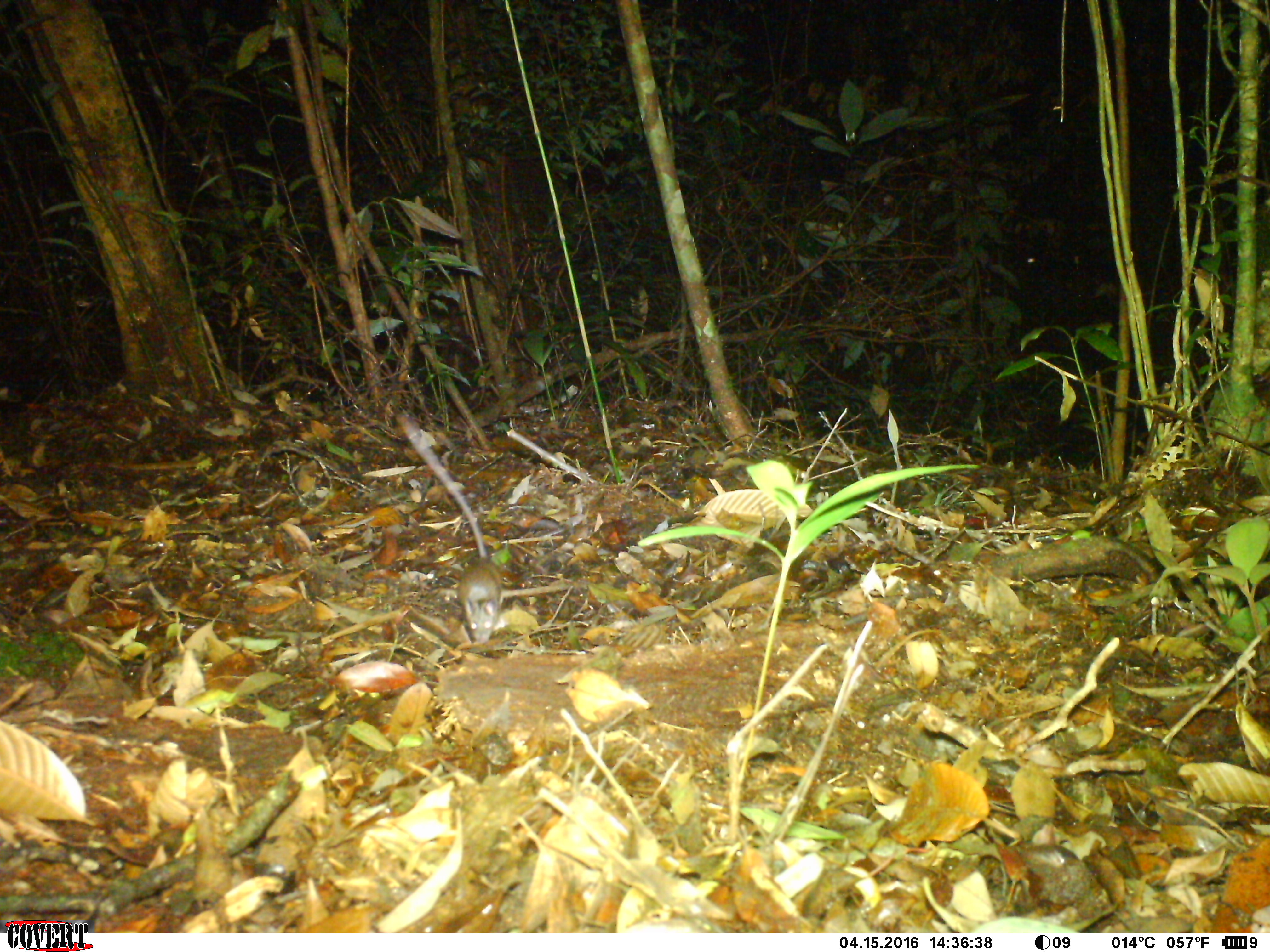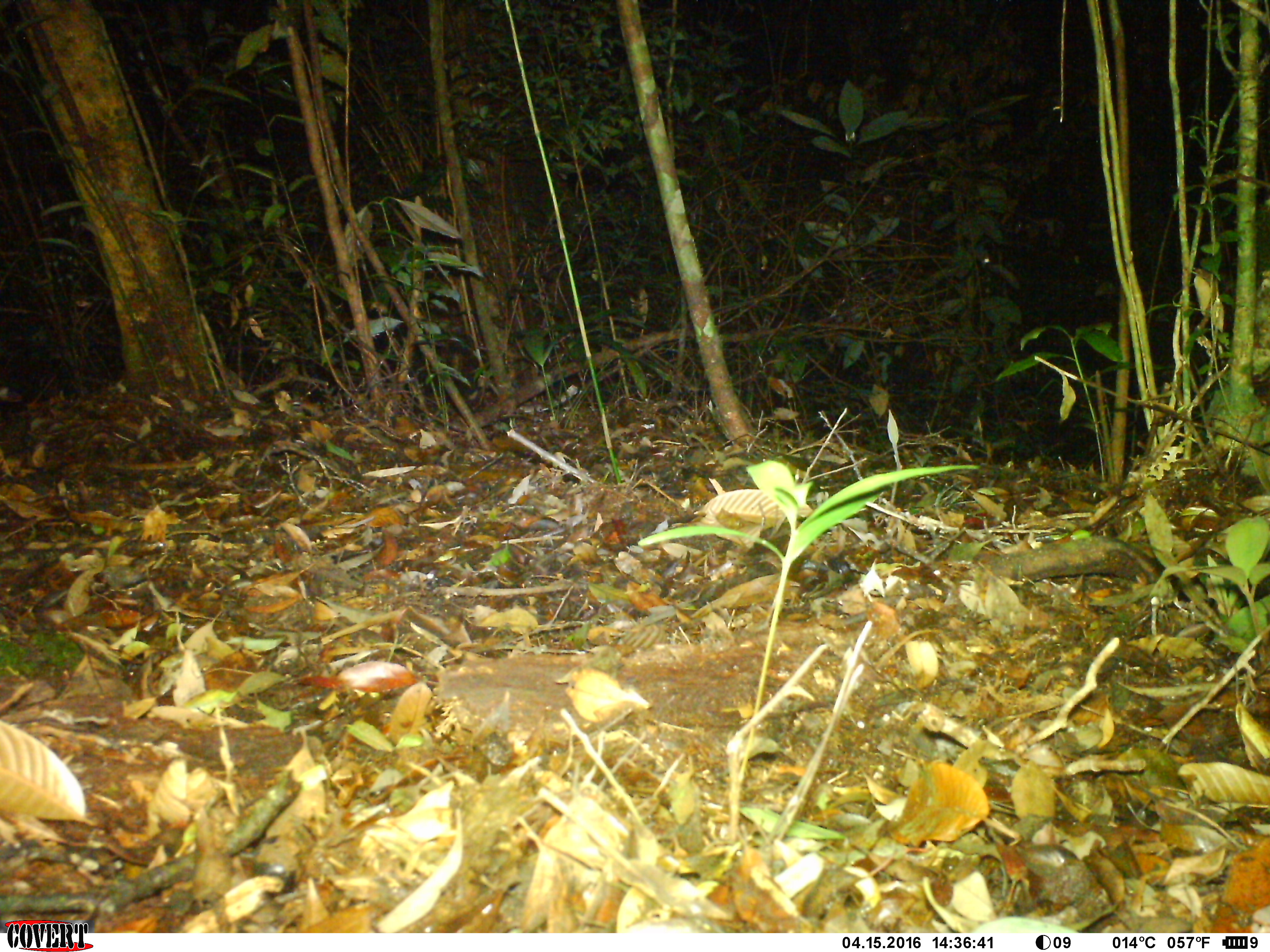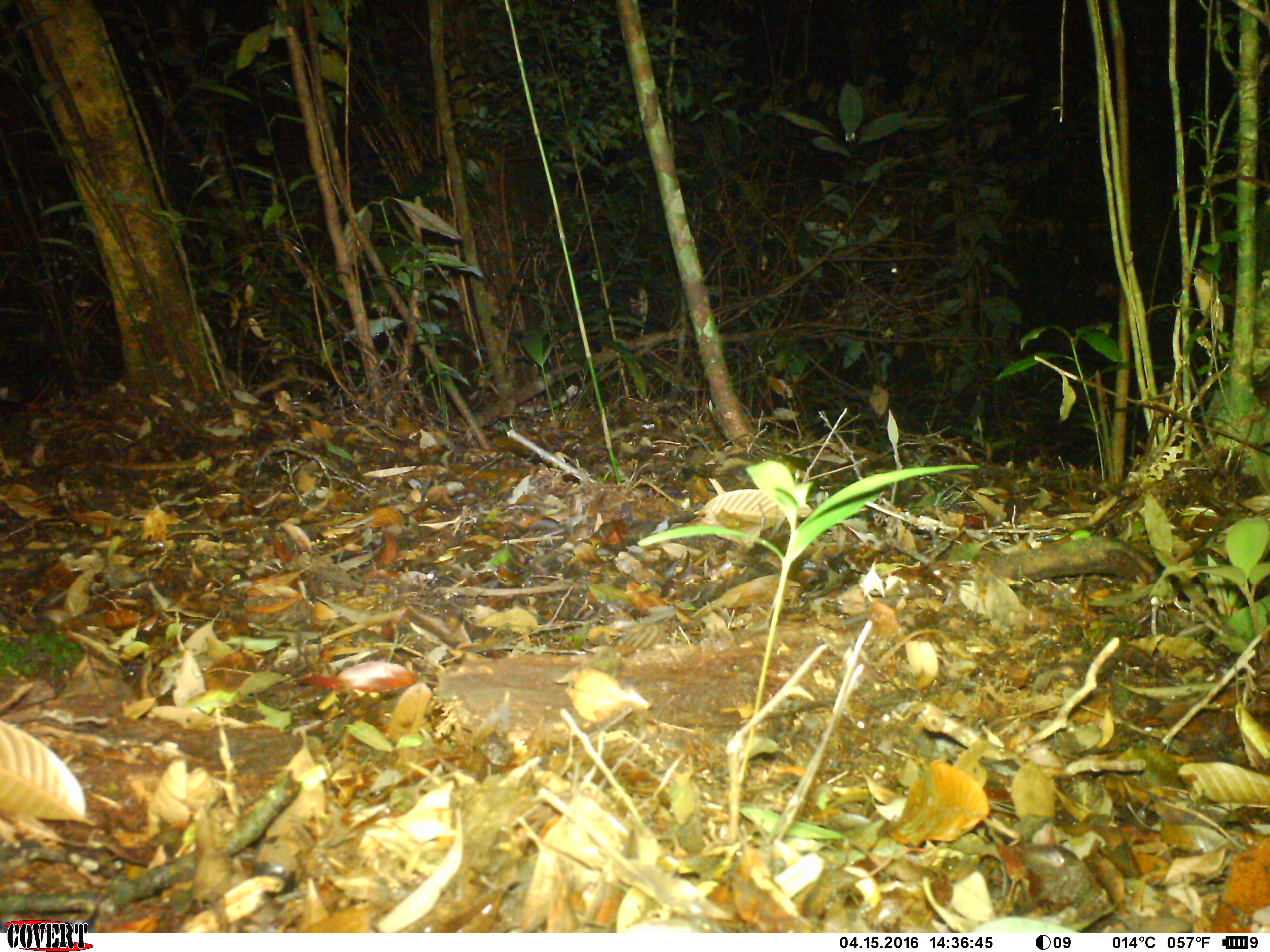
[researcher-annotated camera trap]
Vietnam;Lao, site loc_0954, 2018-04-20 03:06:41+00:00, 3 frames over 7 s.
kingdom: Animalia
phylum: Chordata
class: Mammalia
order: Rodentia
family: Muridae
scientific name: Muridae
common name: old-world mice and rats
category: unidentified murid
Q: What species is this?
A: Unidentified murid (old-world mice and rats) (Muridae).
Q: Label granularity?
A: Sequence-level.